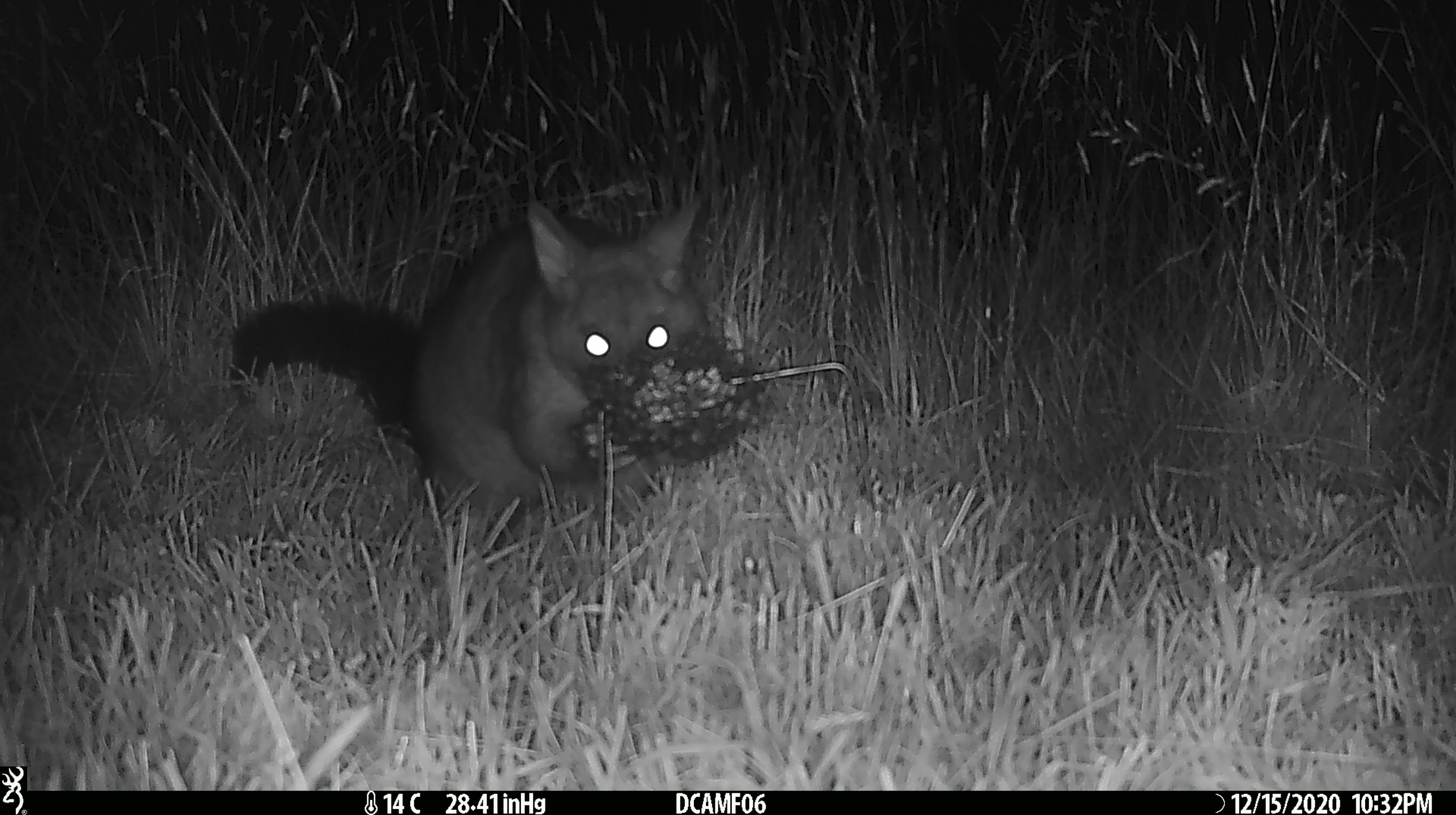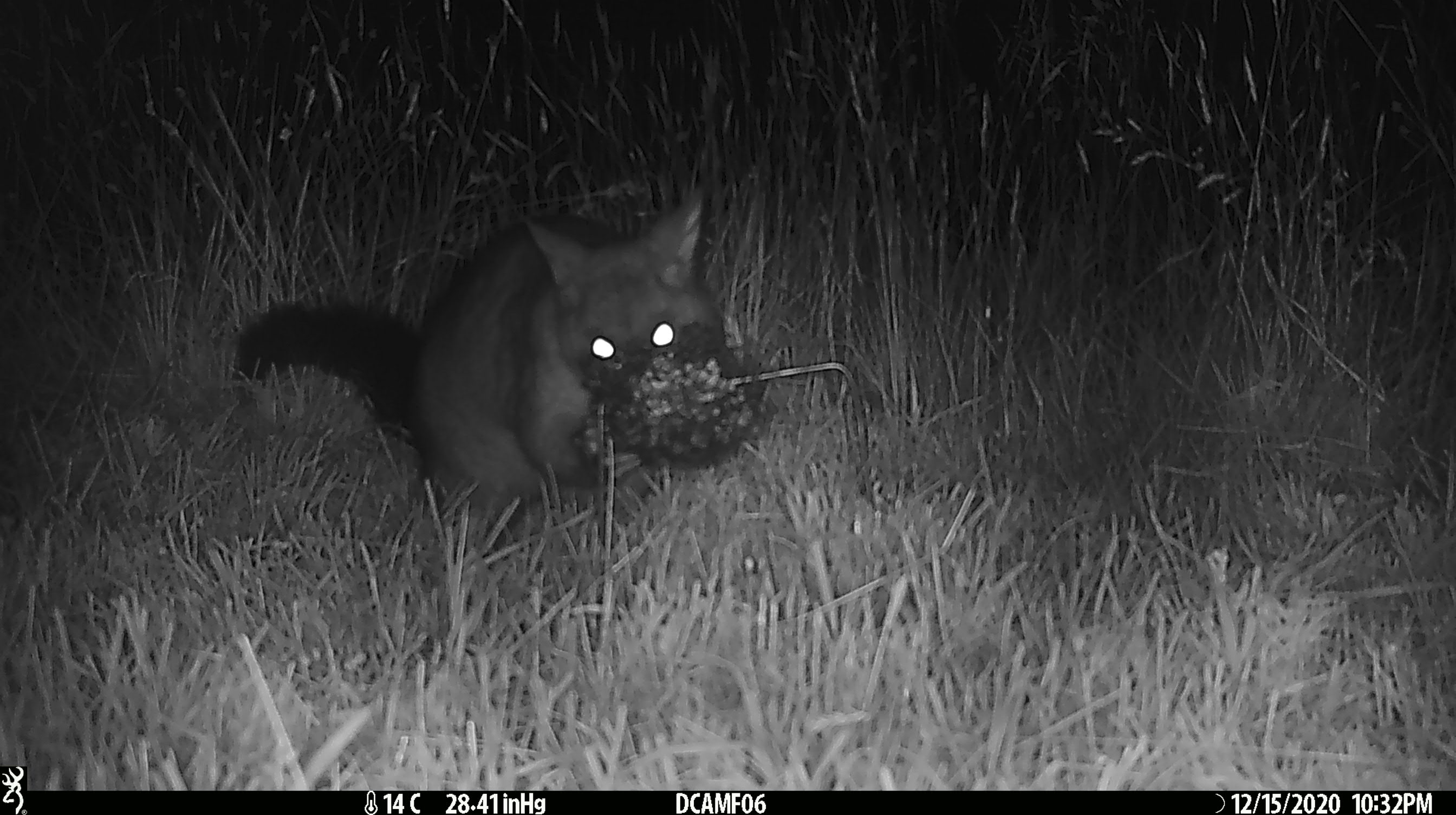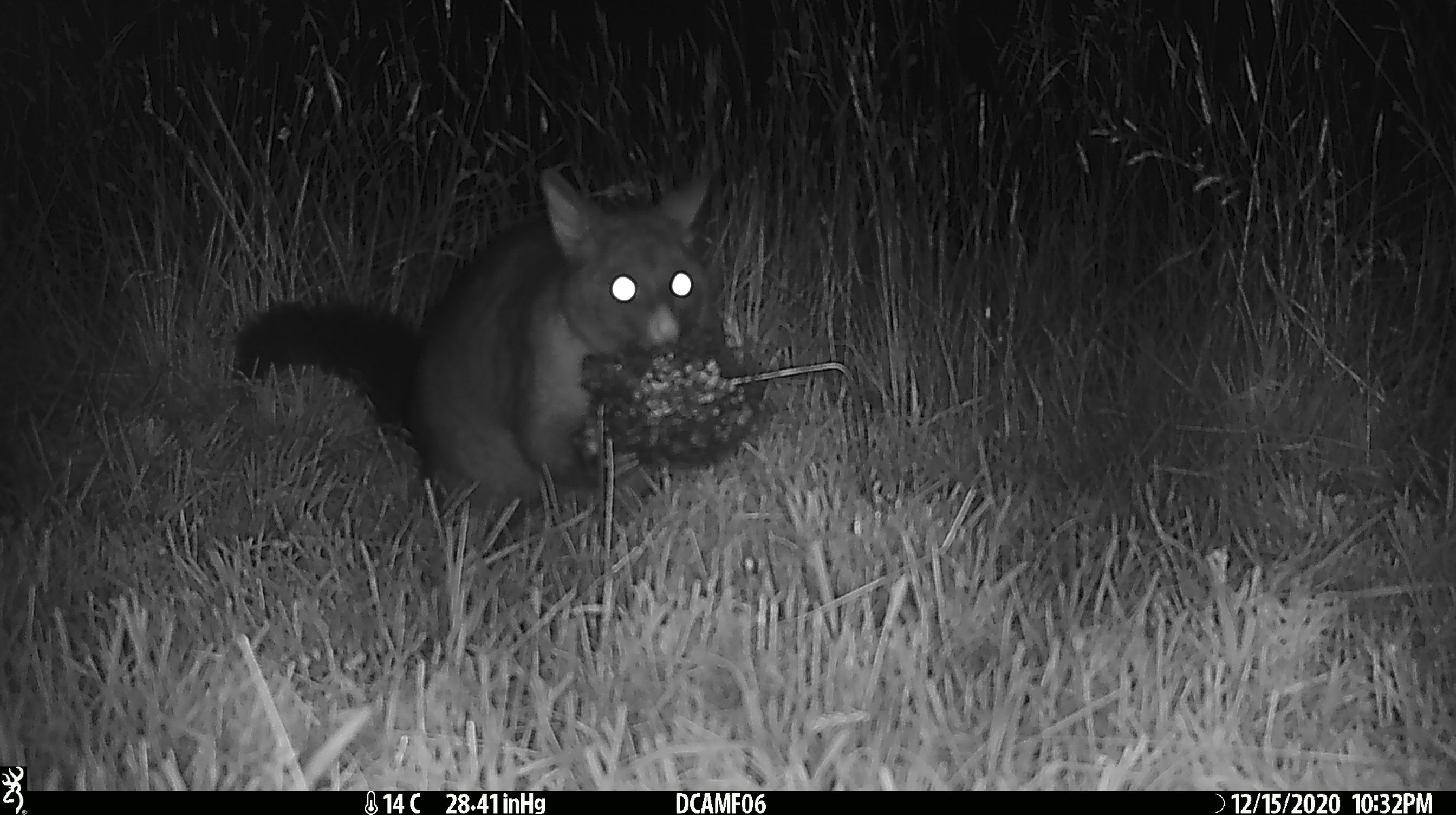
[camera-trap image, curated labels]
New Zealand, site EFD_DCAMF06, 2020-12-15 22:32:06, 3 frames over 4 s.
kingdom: Animalia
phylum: Chordata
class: Mammalia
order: Diprotodontia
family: Phalangeridae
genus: Trichosurus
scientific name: Trichosurus vulpecula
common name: common brushtail possum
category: possum